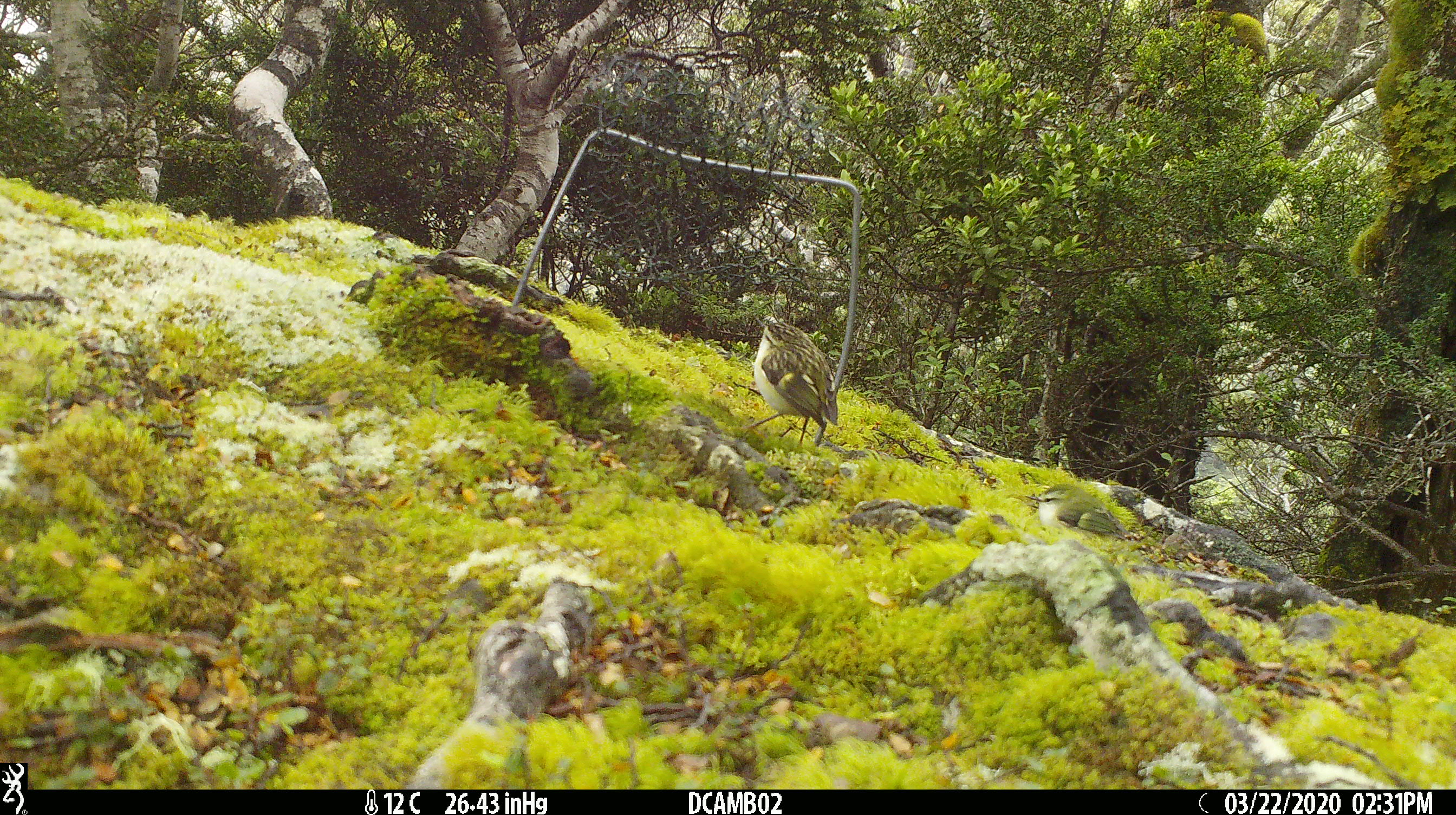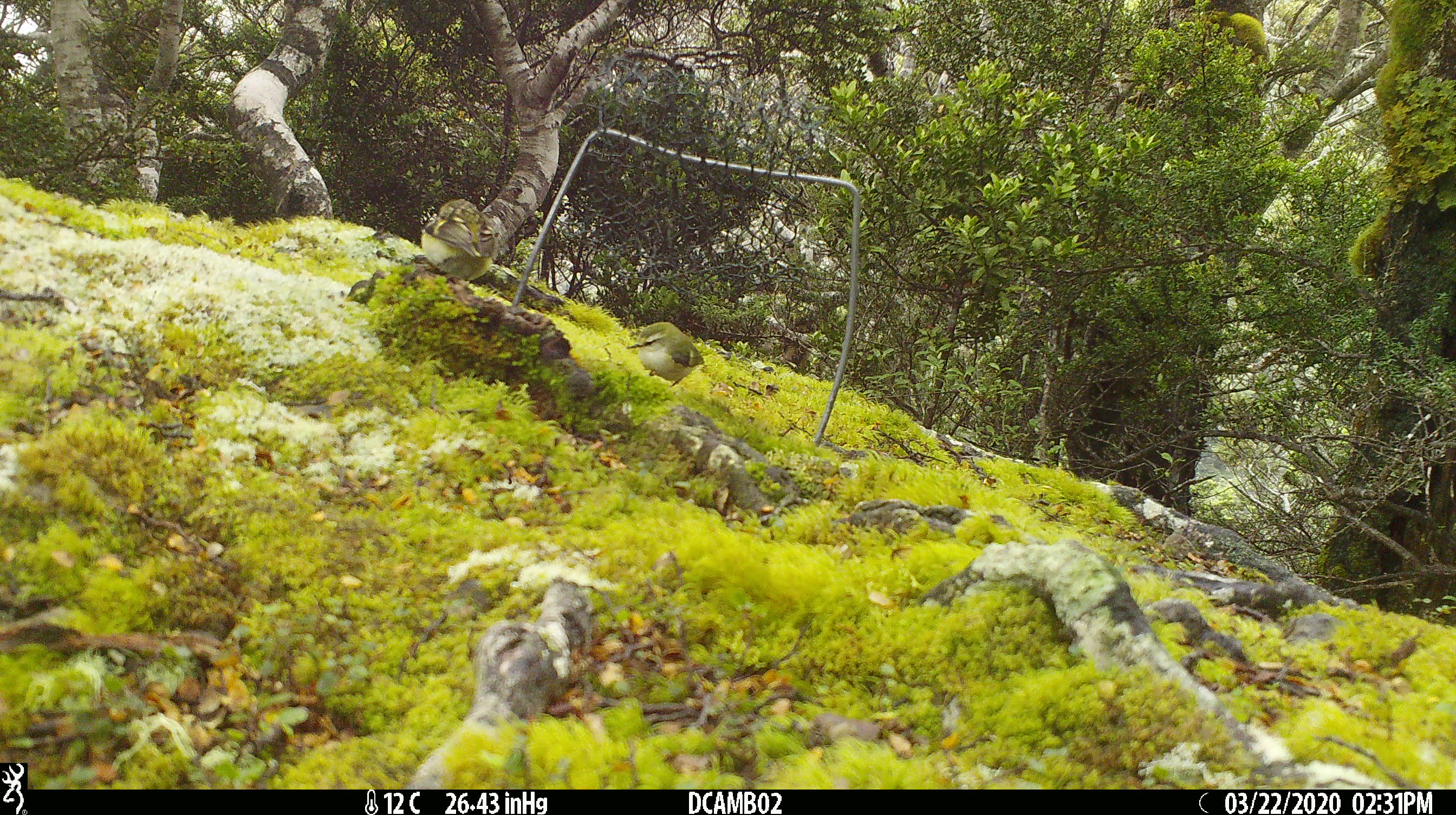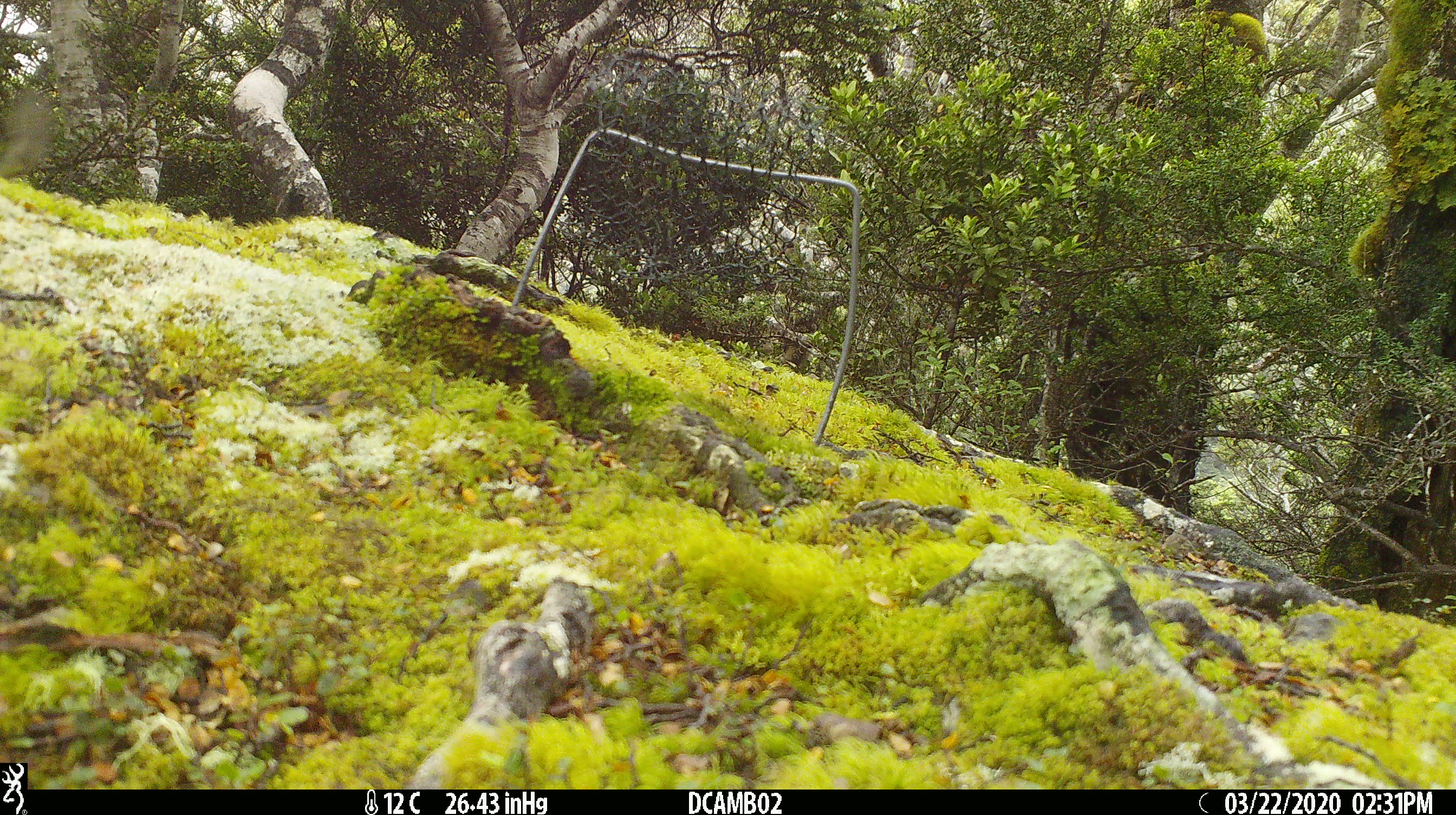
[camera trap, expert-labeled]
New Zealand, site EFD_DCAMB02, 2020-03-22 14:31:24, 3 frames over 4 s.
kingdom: Animalia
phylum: Chordata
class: Aves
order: Passeriformes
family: Acanthisittidae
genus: Acanthisitta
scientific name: Acanthisitta chloris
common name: rifleman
Rifleman (Acanthisitta chloris).